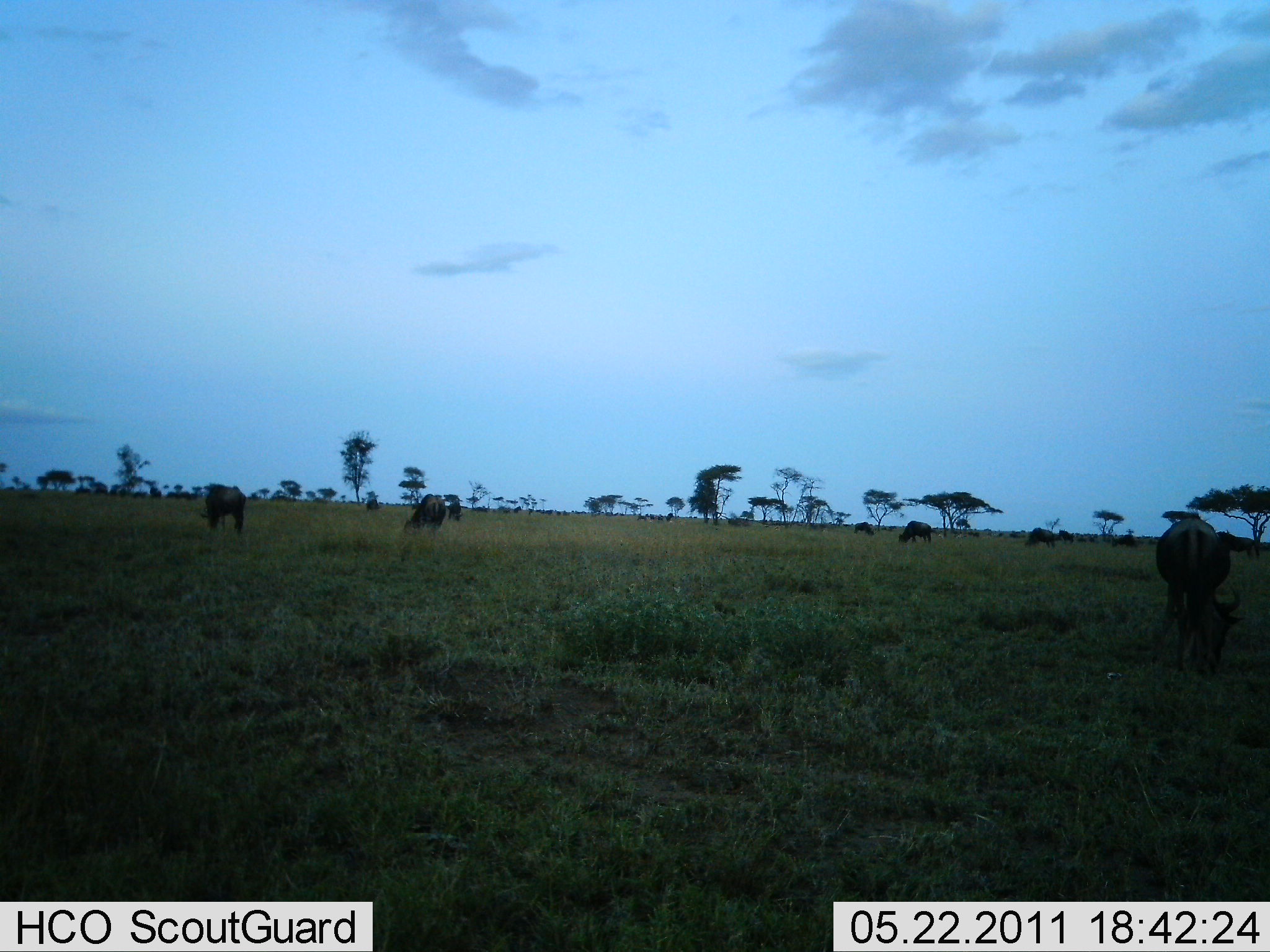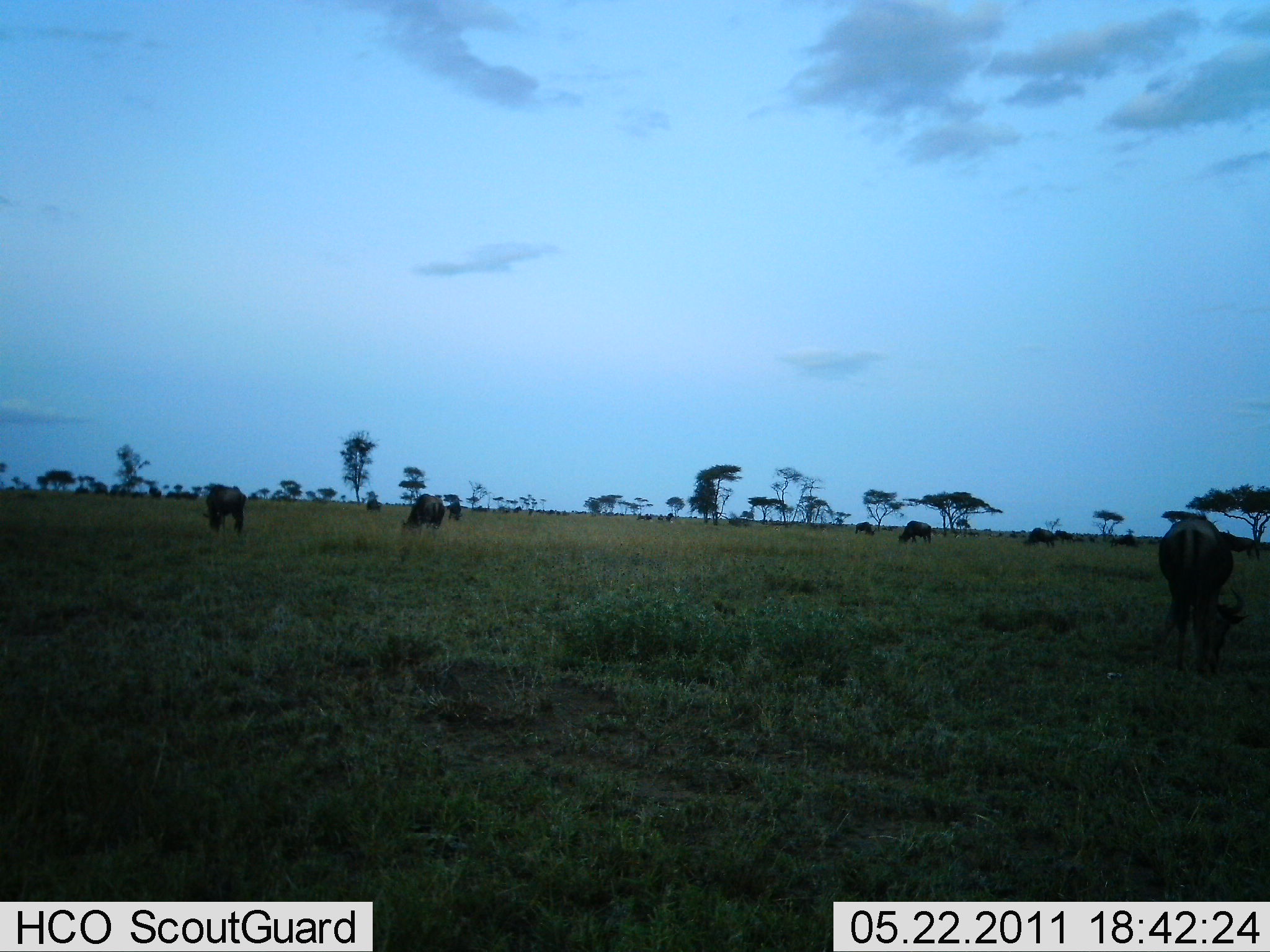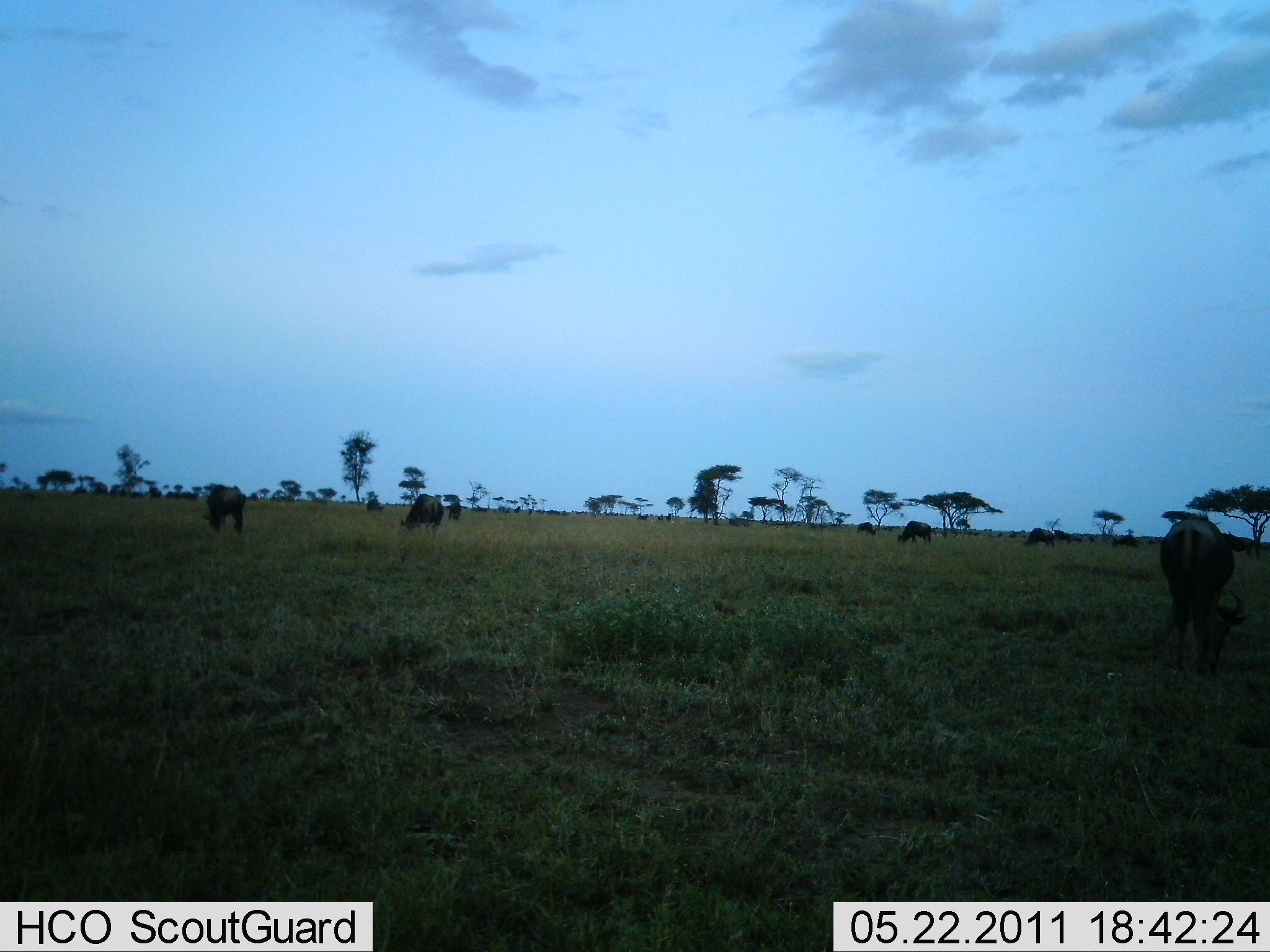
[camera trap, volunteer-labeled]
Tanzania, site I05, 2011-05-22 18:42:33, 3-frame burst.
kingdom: Animalia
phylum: Chordata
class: Mammalia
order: Artiodactyla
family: Bovidae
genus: Connochaetes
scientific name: Connochaetes taurinus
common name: blue wildebeest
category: wildebeest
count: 11-50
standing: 30%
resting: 0%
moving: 0%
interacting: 0%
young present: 0%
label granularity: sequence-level